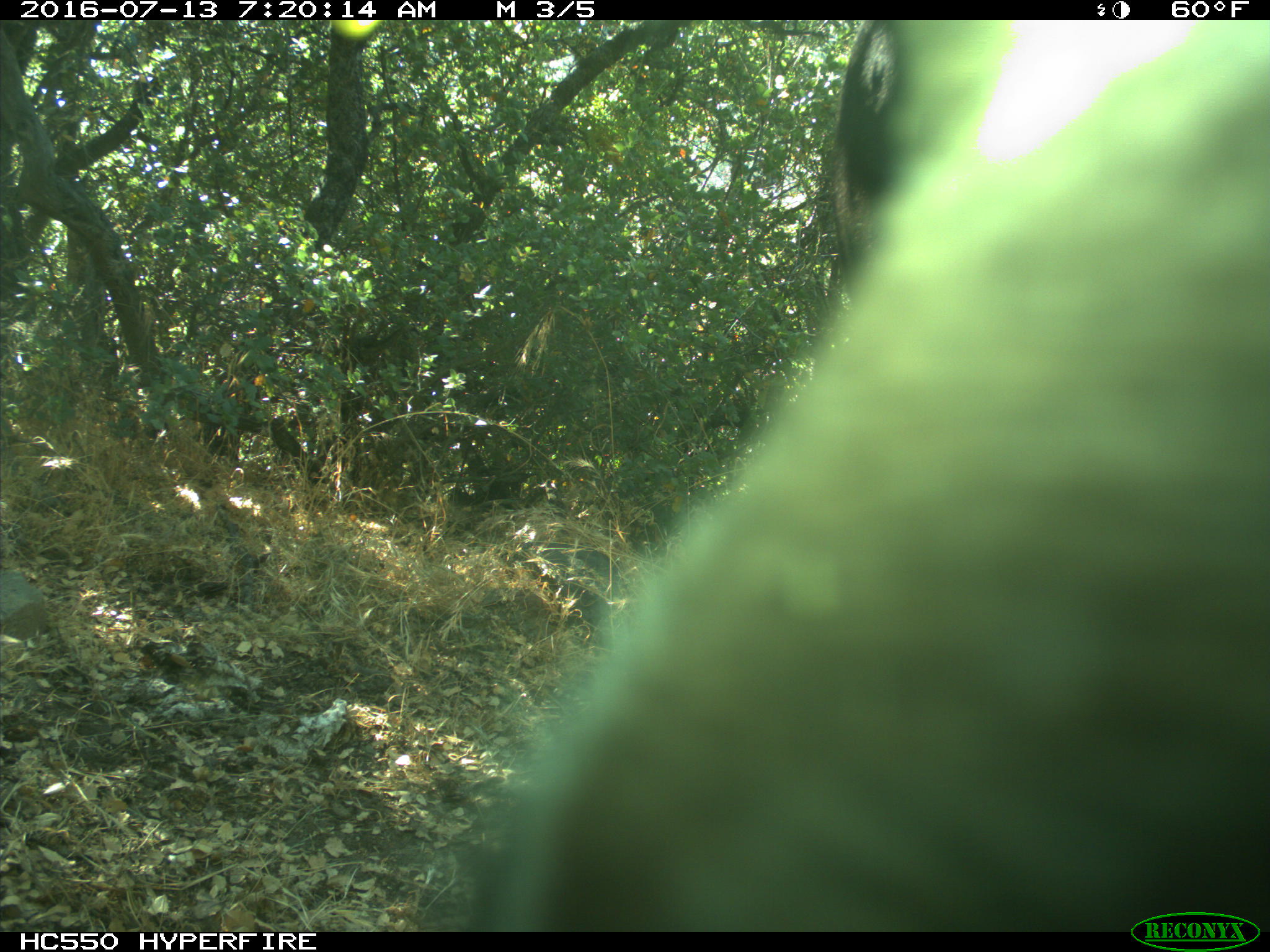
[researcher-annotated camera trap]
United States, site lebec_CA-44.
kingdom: Animalia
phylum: Chordata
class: Mammalia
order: Artiodactyla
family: Bovidae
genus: Bos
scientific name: Bos taurus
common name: domestic cow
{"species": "Bos taurus (domestic cow)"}